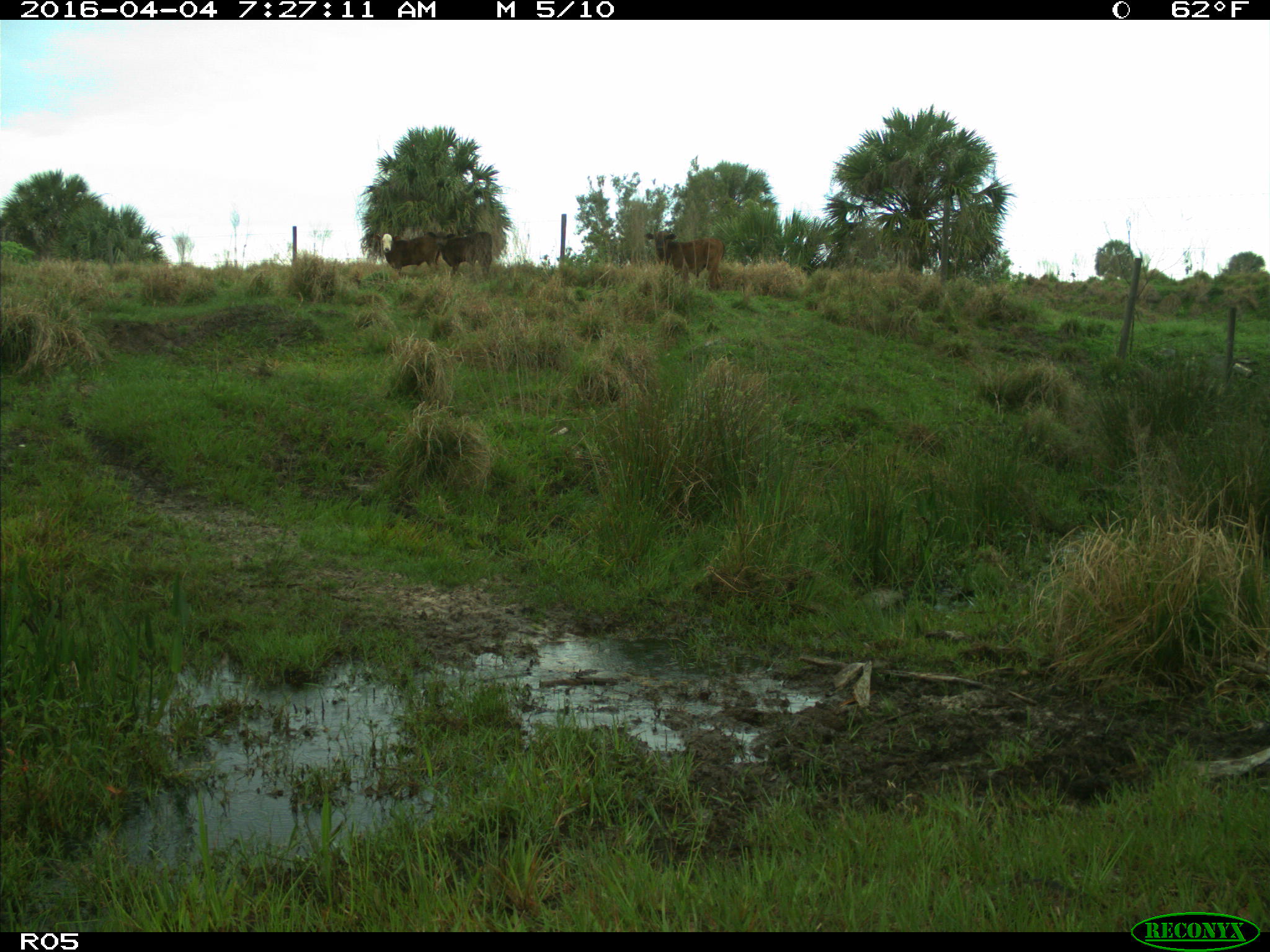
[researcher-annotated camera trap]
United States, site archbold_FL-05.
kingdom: Animalia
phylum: Chordata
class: Mammalia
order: Artiodactyla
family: Bovidae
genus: Bos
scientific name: Bos taurus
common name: domestic cow